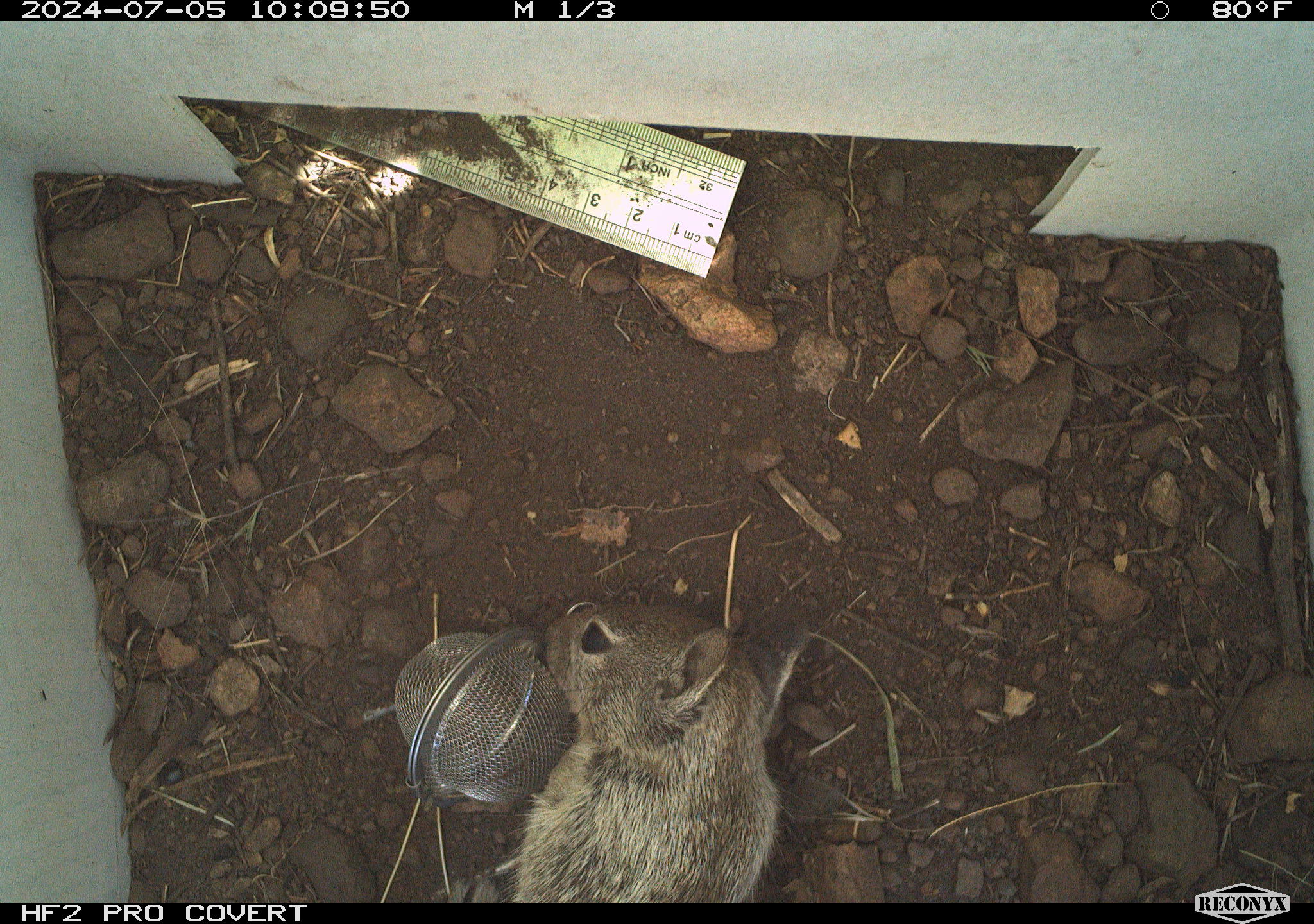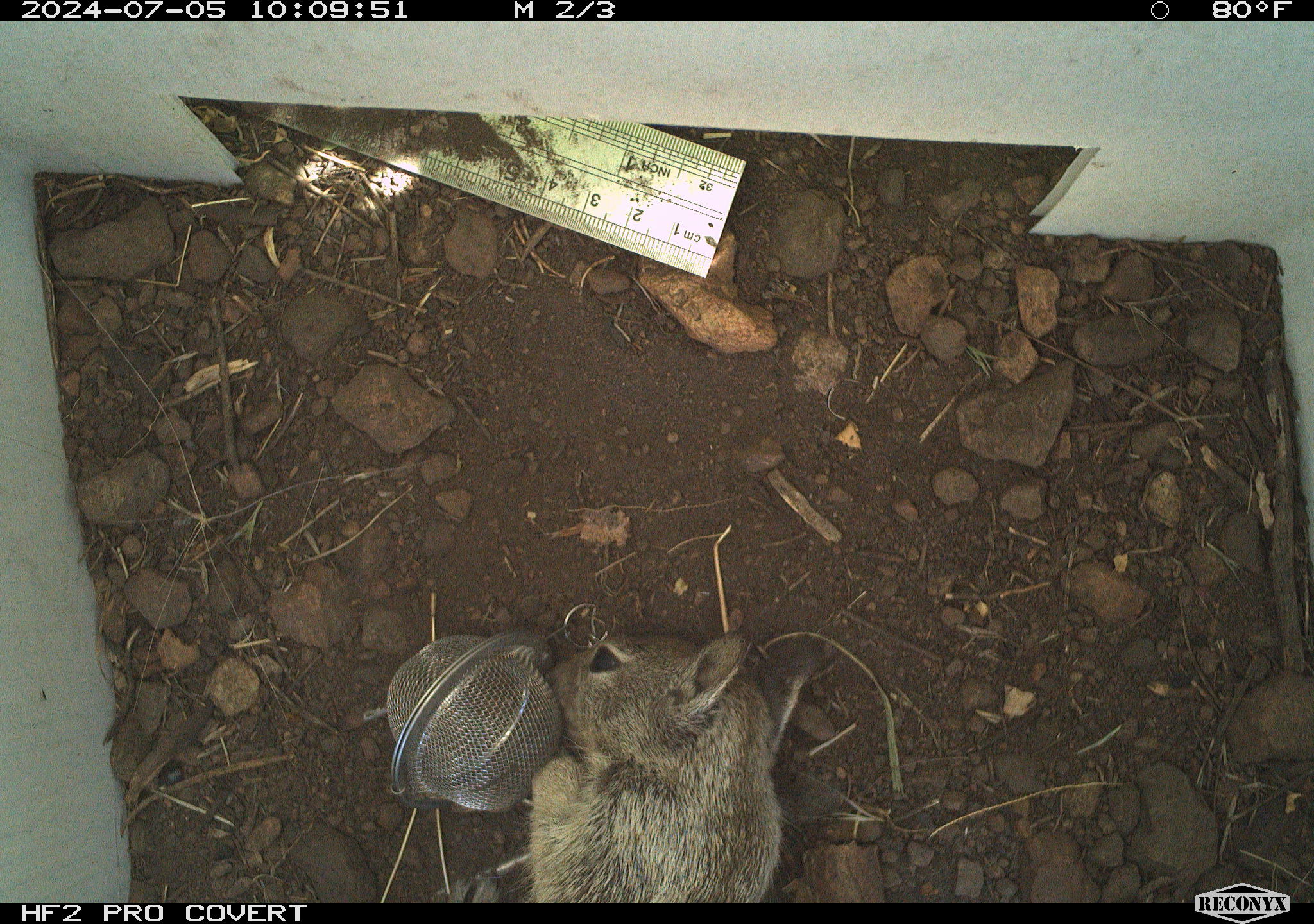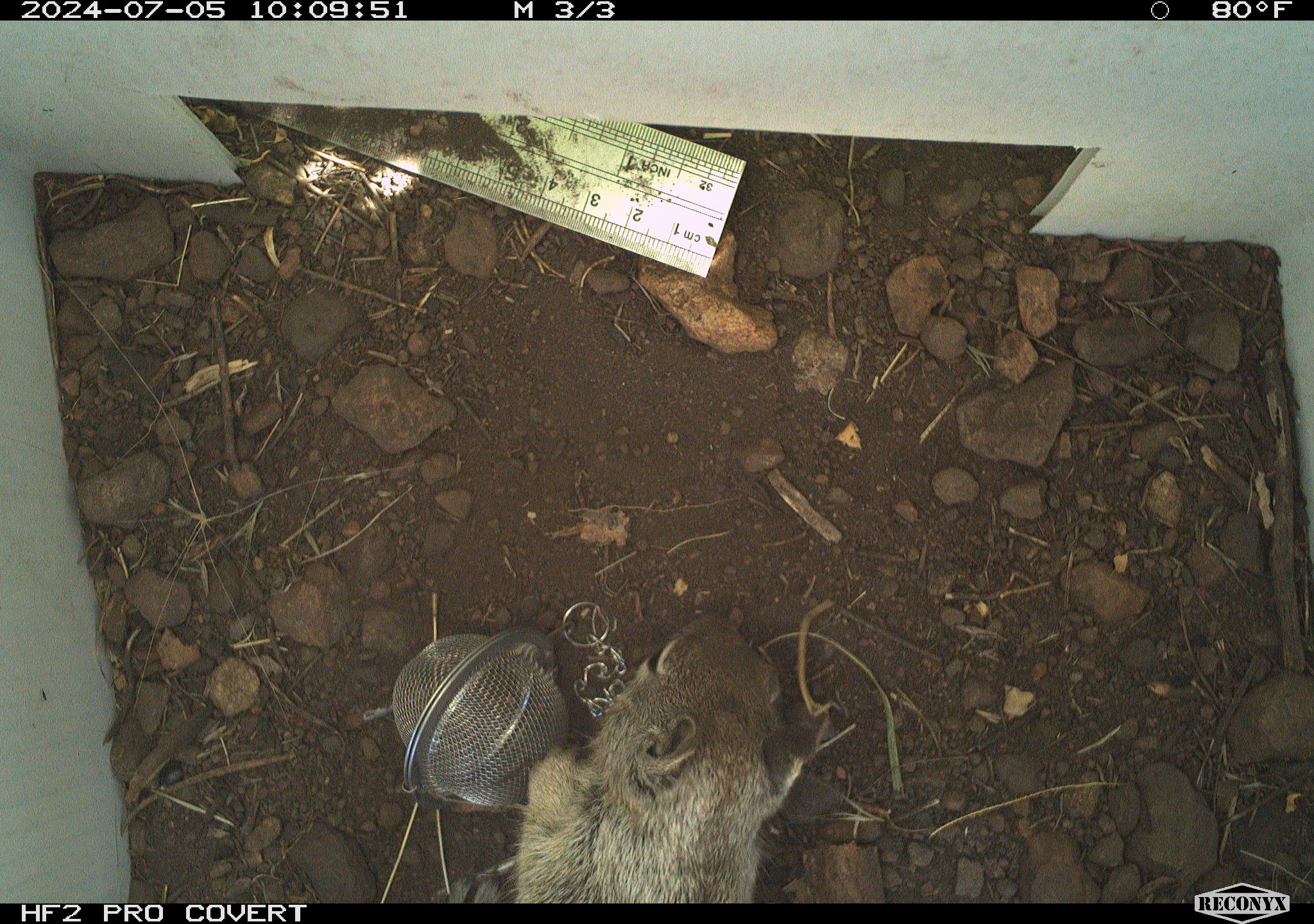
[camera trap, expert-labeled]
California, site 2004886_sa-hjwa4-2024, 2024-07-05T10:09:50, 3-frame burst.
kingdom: Animalia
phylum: Chordata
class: Mammalia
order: Rodentia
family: Sciuridae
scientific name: Sciuridae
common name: squirrels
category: sciuridae family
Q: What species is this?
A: Sciuridae family (squirrels) (Sciuridae).